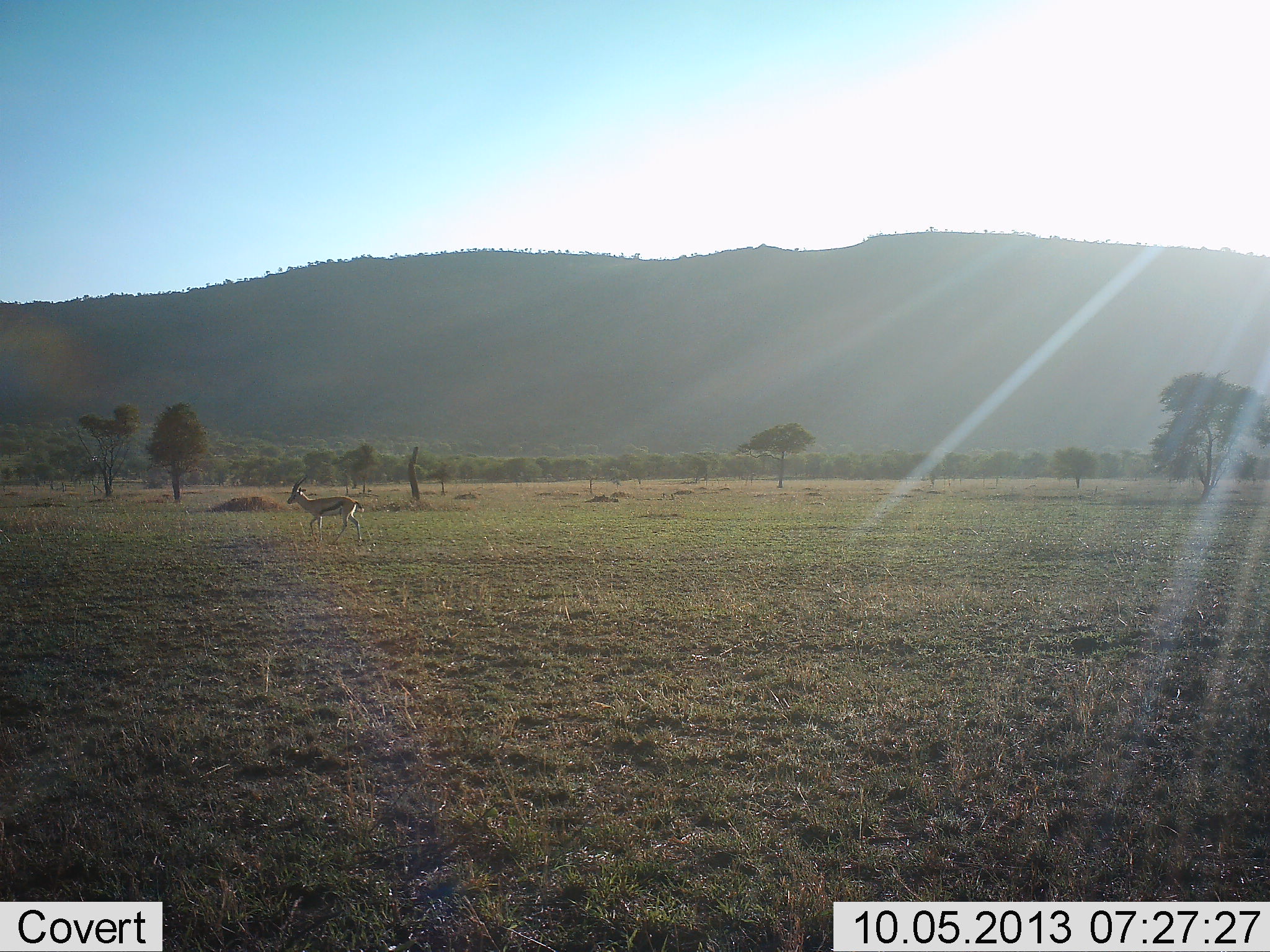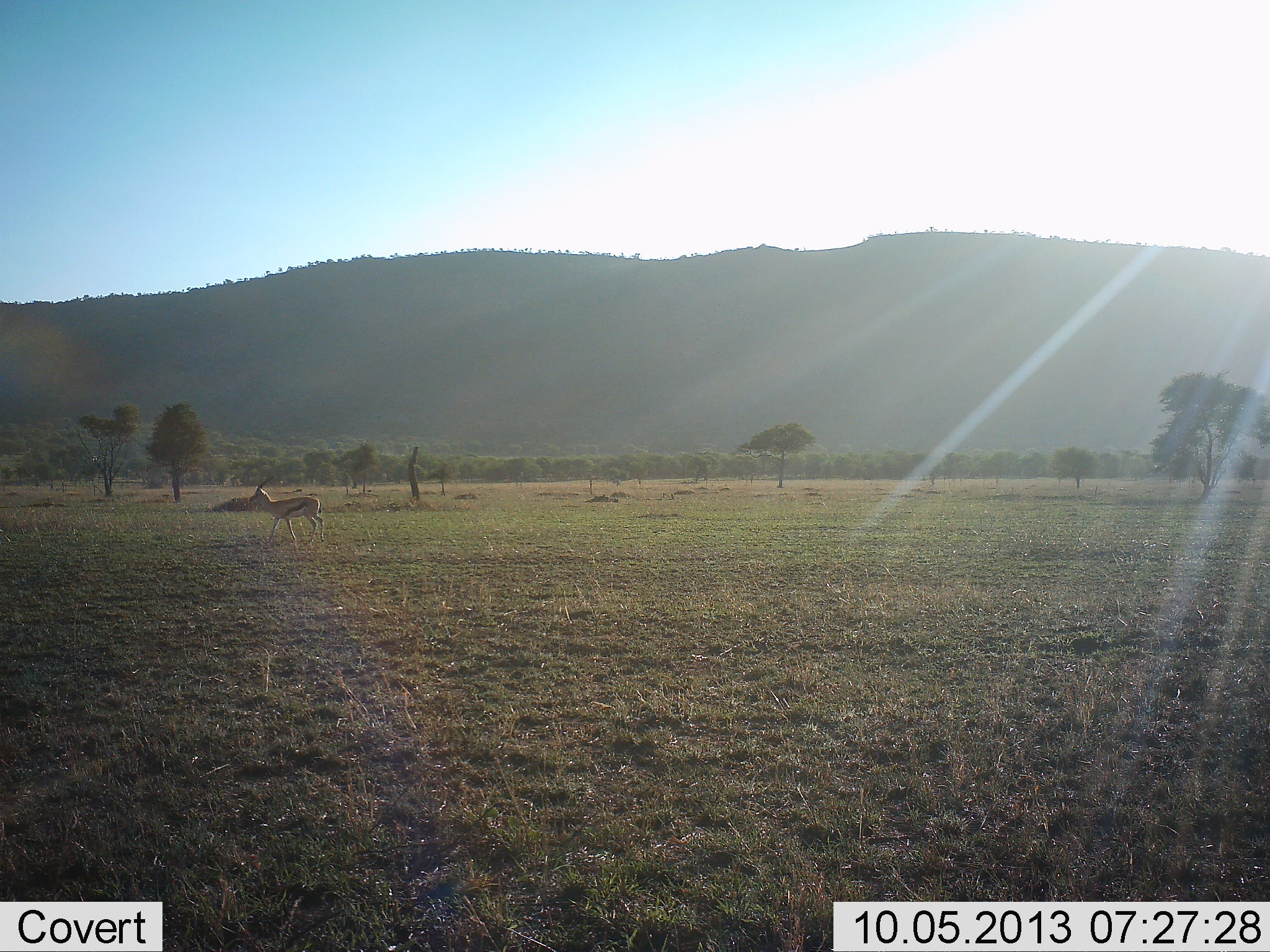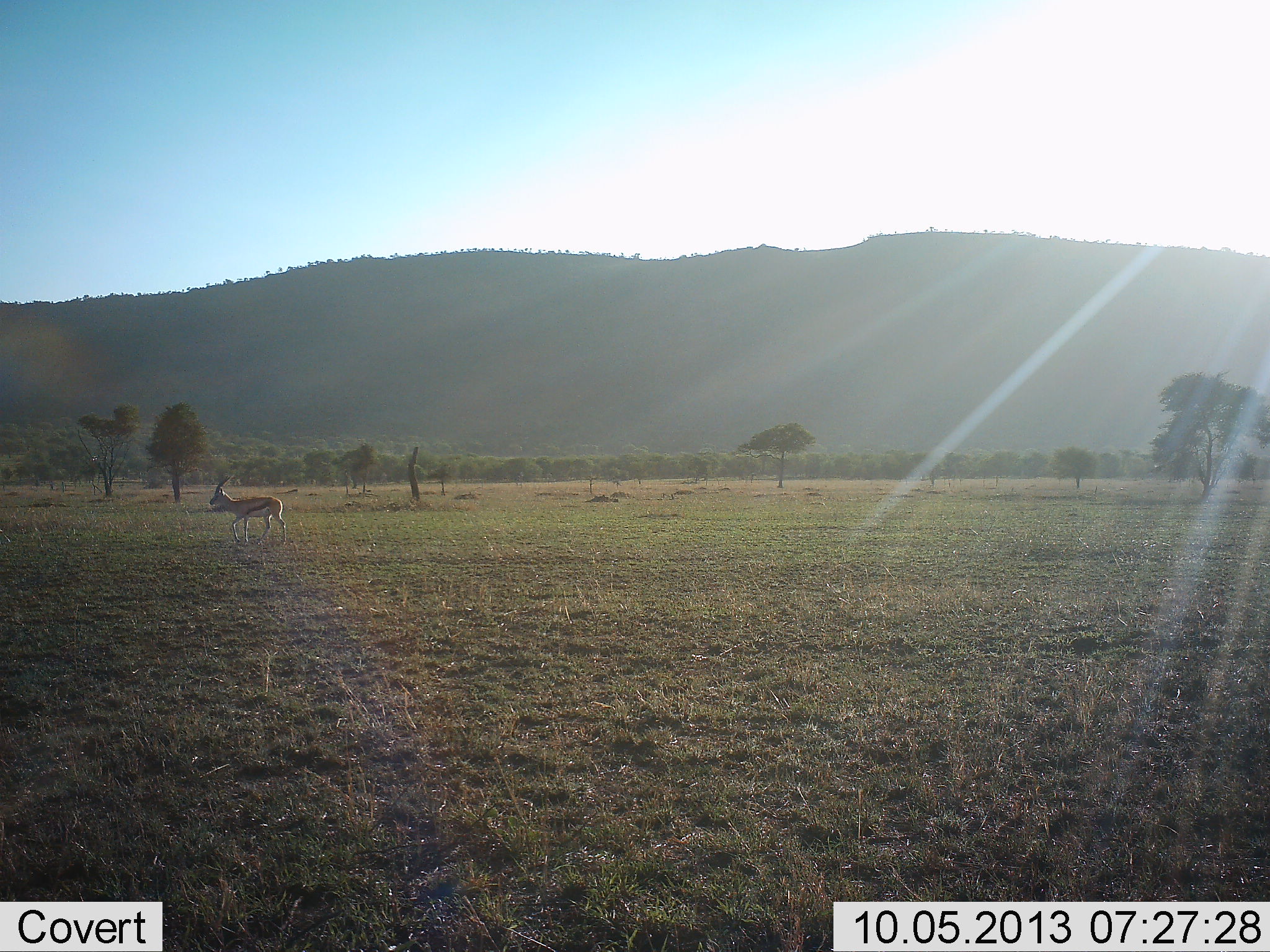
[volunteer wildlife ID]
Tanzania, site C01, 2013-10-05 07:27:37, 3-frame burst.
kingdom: Animalia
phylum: Chordata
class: Mammalia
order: Artiodactyla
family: Bovidae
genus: Eudorcas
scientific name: Eudorcas thomsonii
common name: thomson's gazelle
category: gazellethomsons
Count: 1.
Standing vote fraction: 14%.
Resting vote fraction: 0%.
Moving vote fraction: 95%.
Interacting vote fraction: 0%.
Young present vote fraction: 0%.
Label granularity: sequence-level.